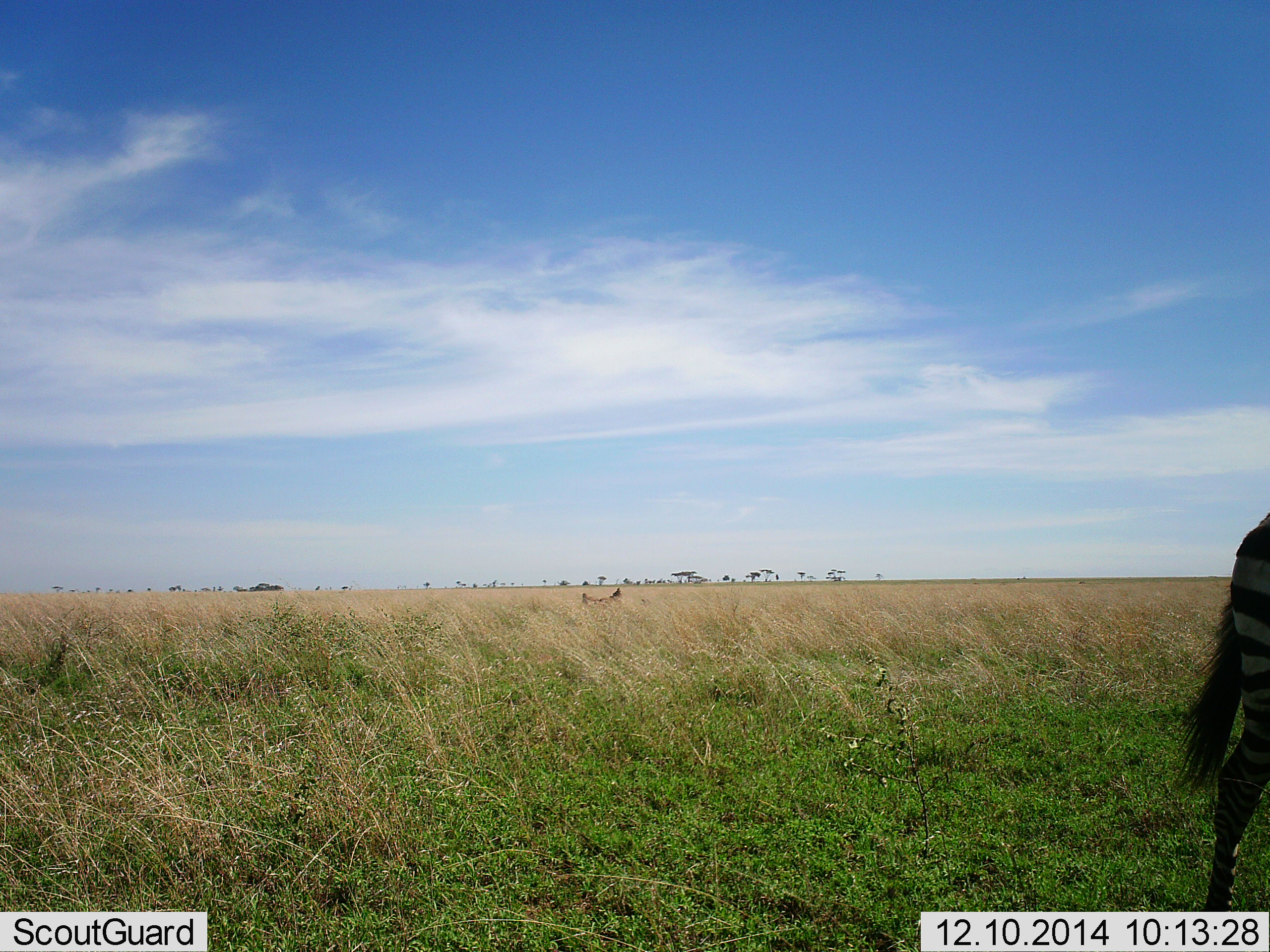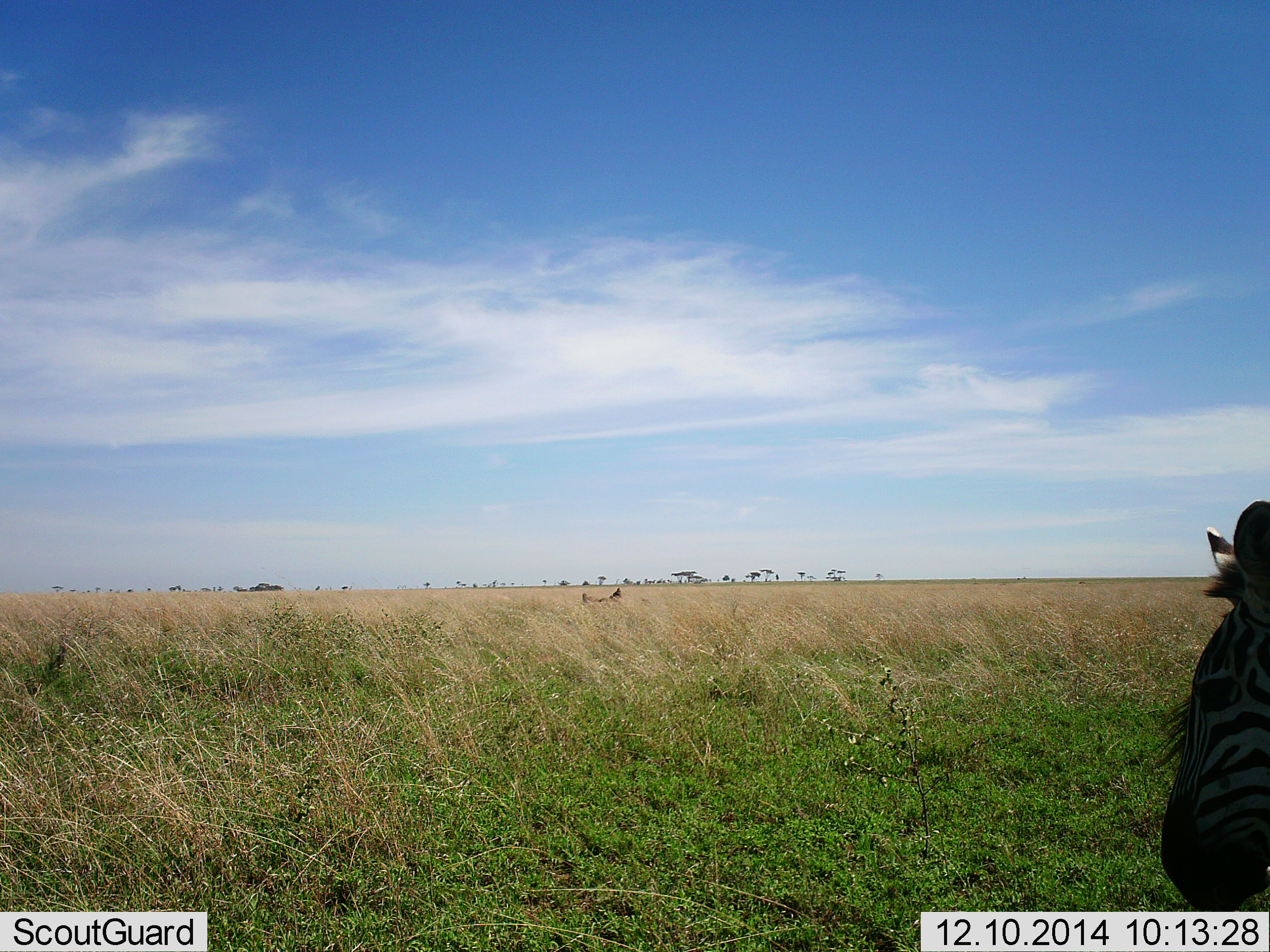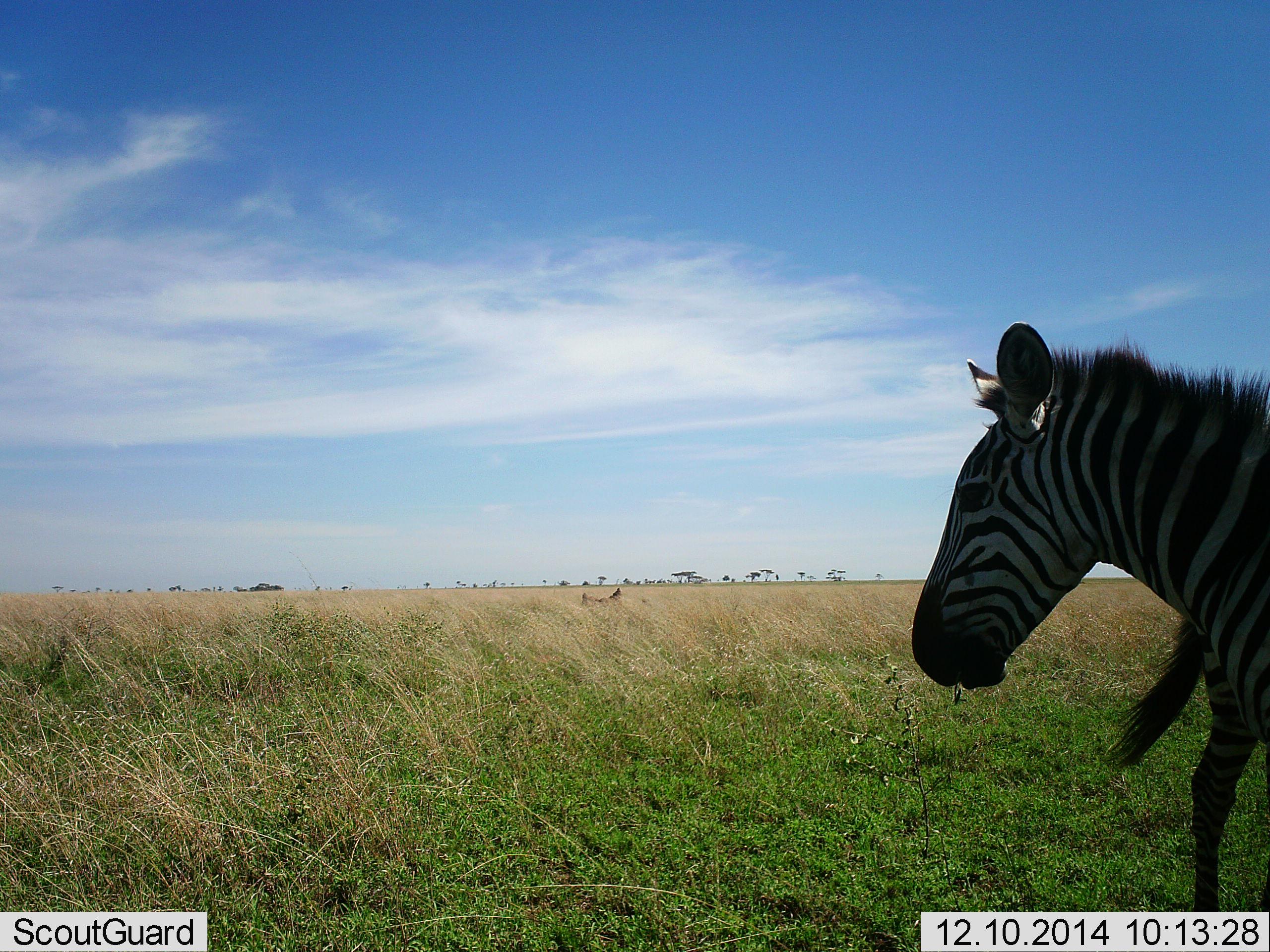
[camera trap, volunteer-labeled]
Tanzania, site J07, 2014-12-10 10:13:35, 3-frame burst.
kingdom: Animalia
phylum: Chordata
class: Mammalia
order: Perissodactyla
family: Equidae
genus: Equus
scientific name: Equus quagga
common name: plains zebra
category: zebra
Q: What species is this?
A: Zebra (plains zebra) (Equus quagga).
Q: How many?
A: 1.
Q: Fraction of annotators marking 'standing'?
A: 30%.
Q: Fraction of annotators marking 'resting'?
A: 0%.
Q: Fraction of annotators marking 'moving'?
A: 70%.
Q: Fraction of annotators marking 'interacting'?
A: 0%.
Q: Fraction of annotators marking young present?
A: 0%.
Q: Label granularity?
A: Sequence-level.